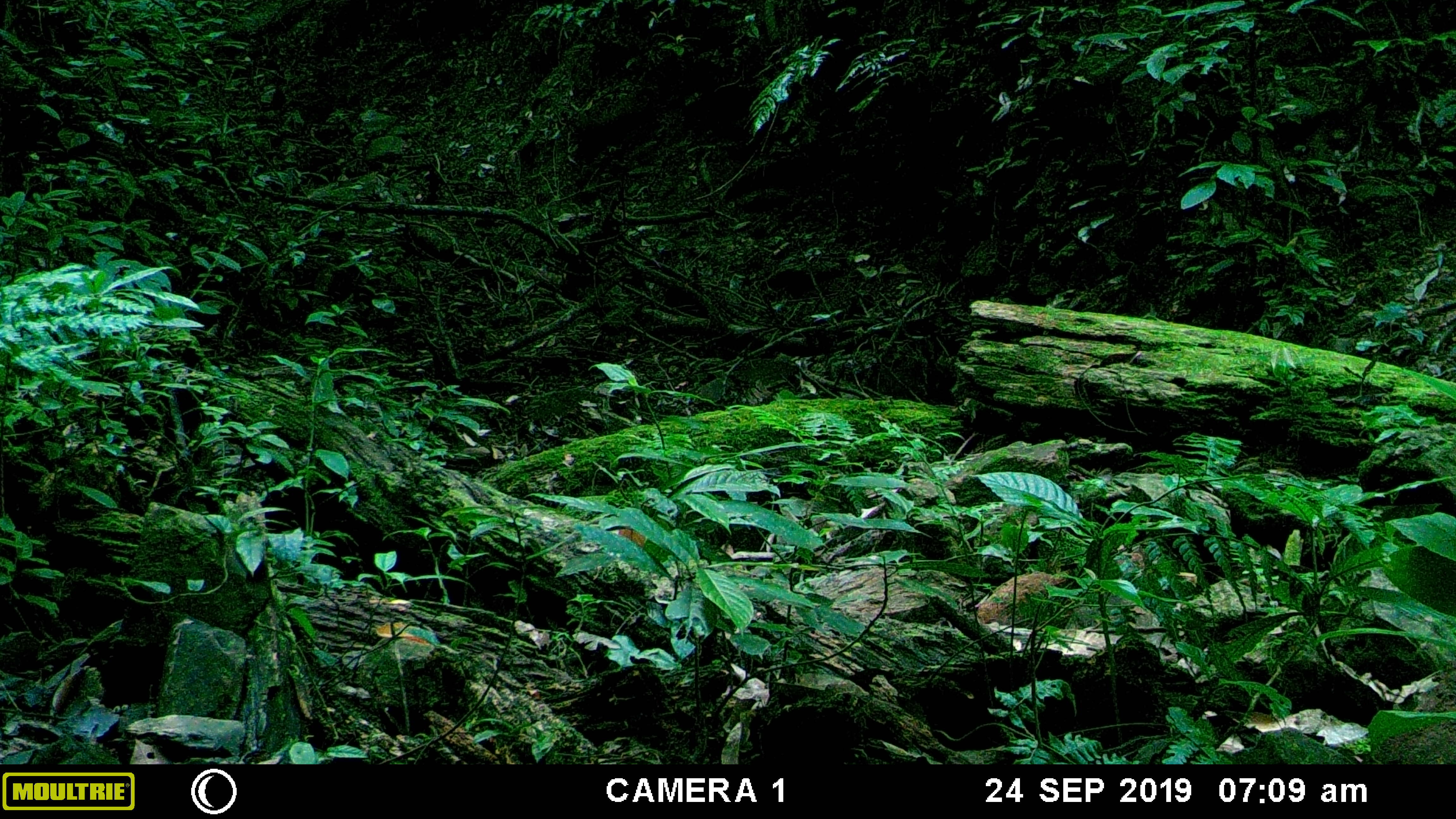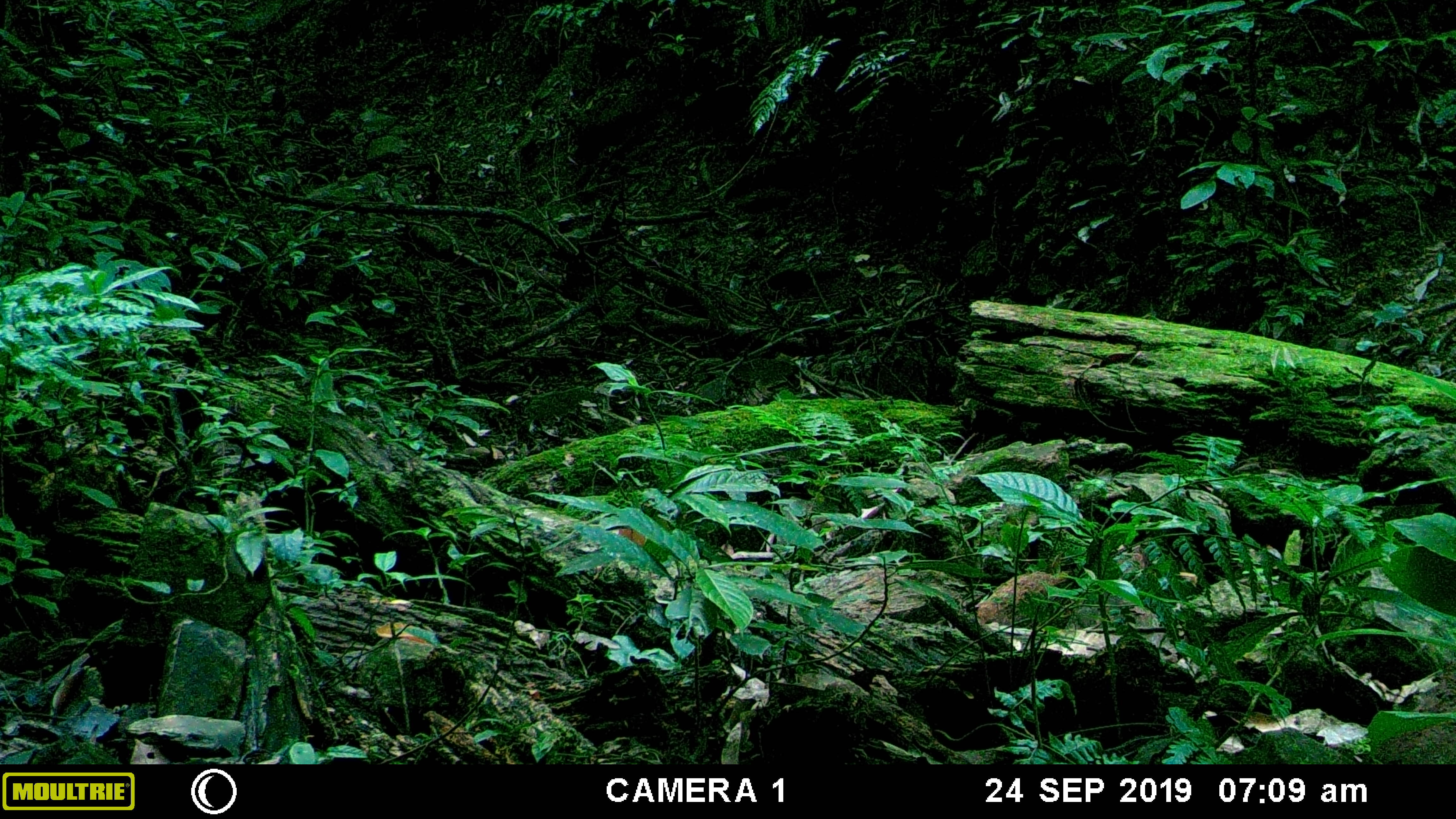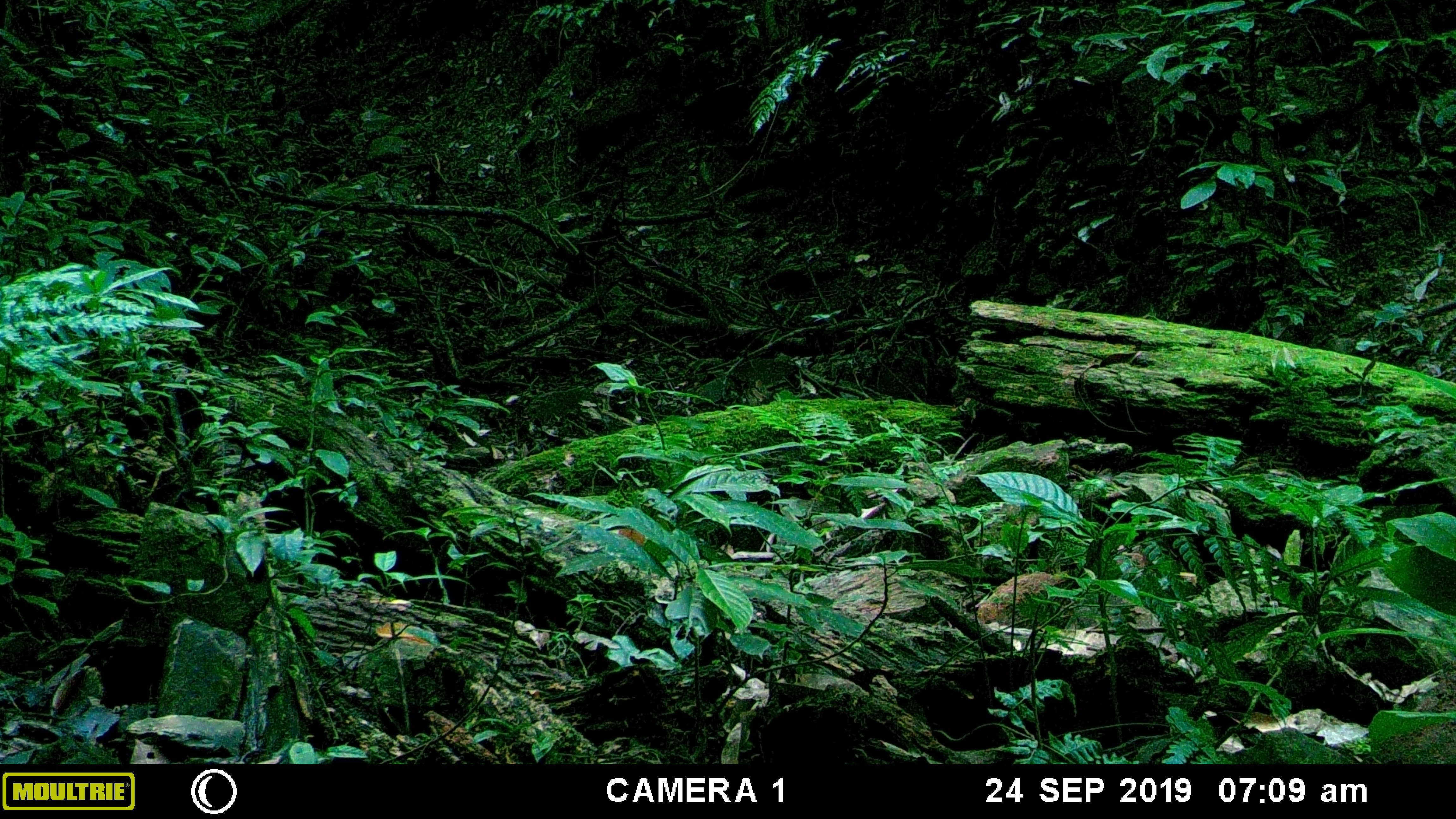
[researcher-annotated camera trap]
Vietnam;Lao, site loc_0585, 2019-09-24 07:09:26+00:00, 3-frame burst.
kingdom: Animalia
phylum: Chordata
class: Mammalia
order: Artiodactyla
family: Suidae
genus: Sus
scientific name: Sus scrofa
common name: eurasian wild pig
Eurasian wild pig (Sus scrofa). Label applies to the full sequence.